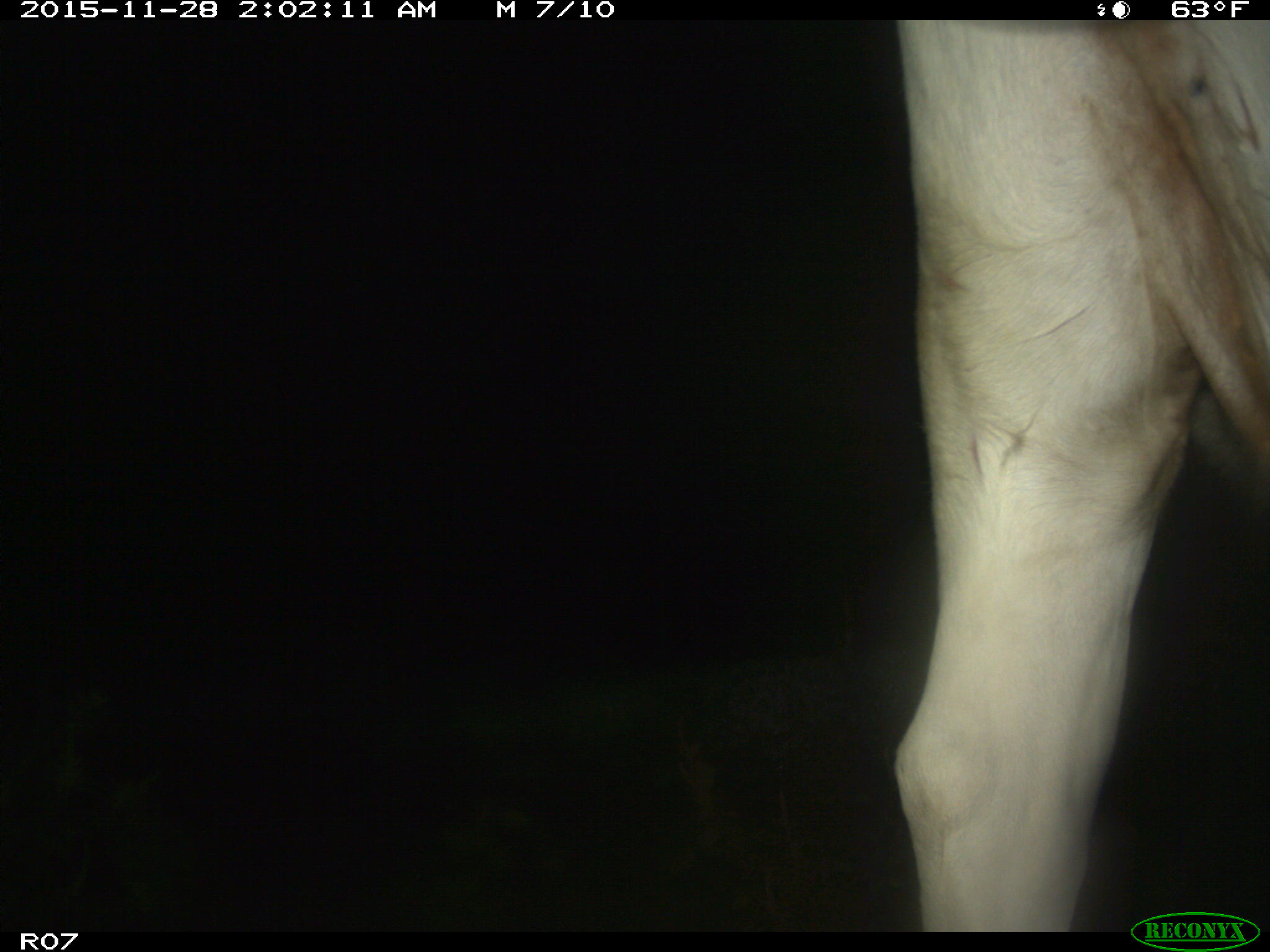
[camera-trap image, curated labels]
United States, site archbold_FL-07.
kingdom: Animalia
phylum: Chordata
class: Mammalia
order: Artiodactyla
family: Bovidae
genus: Bos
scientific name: Bos taurus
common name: domestic cow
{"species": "Bos taurus (domestic cow)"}